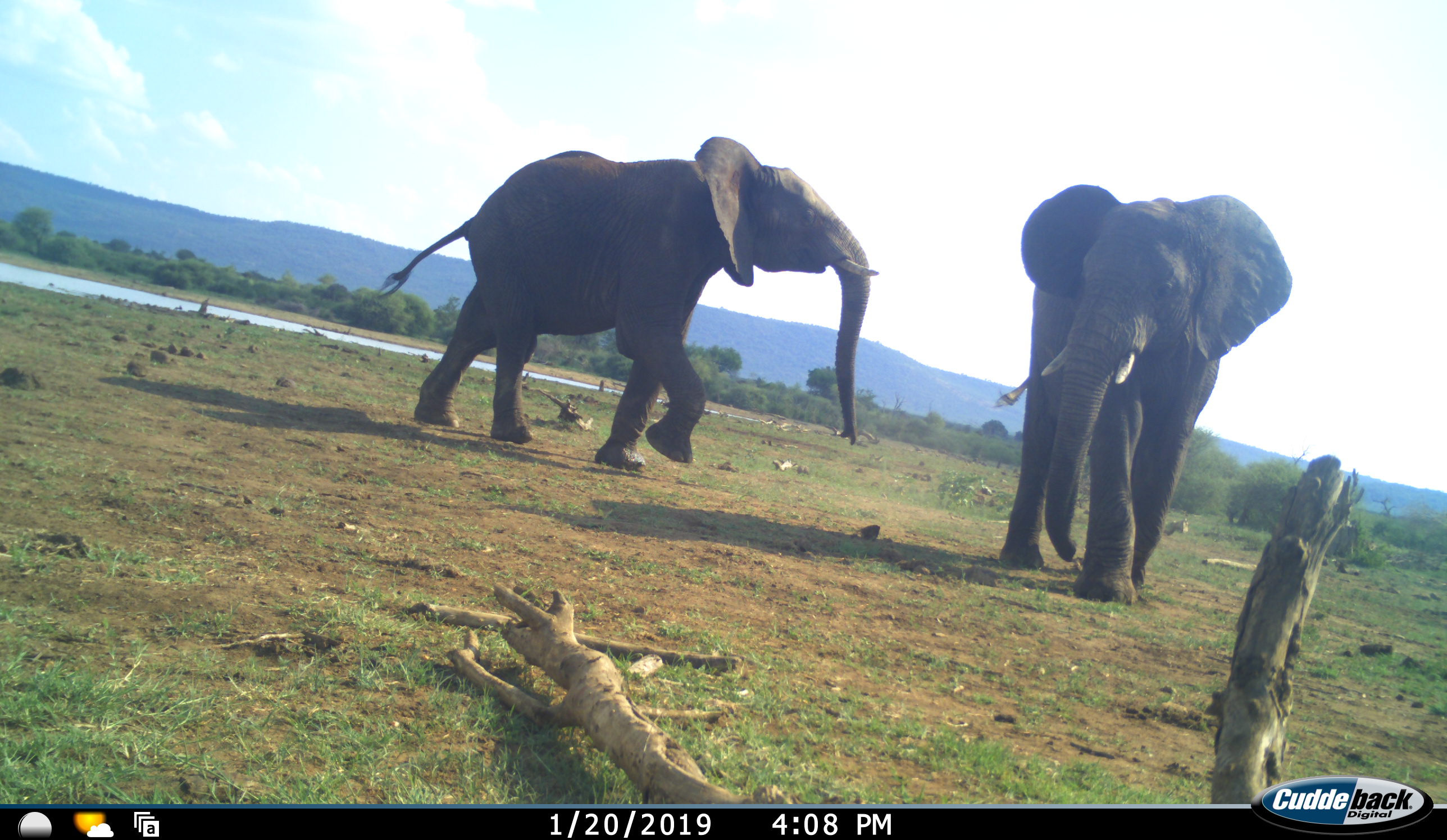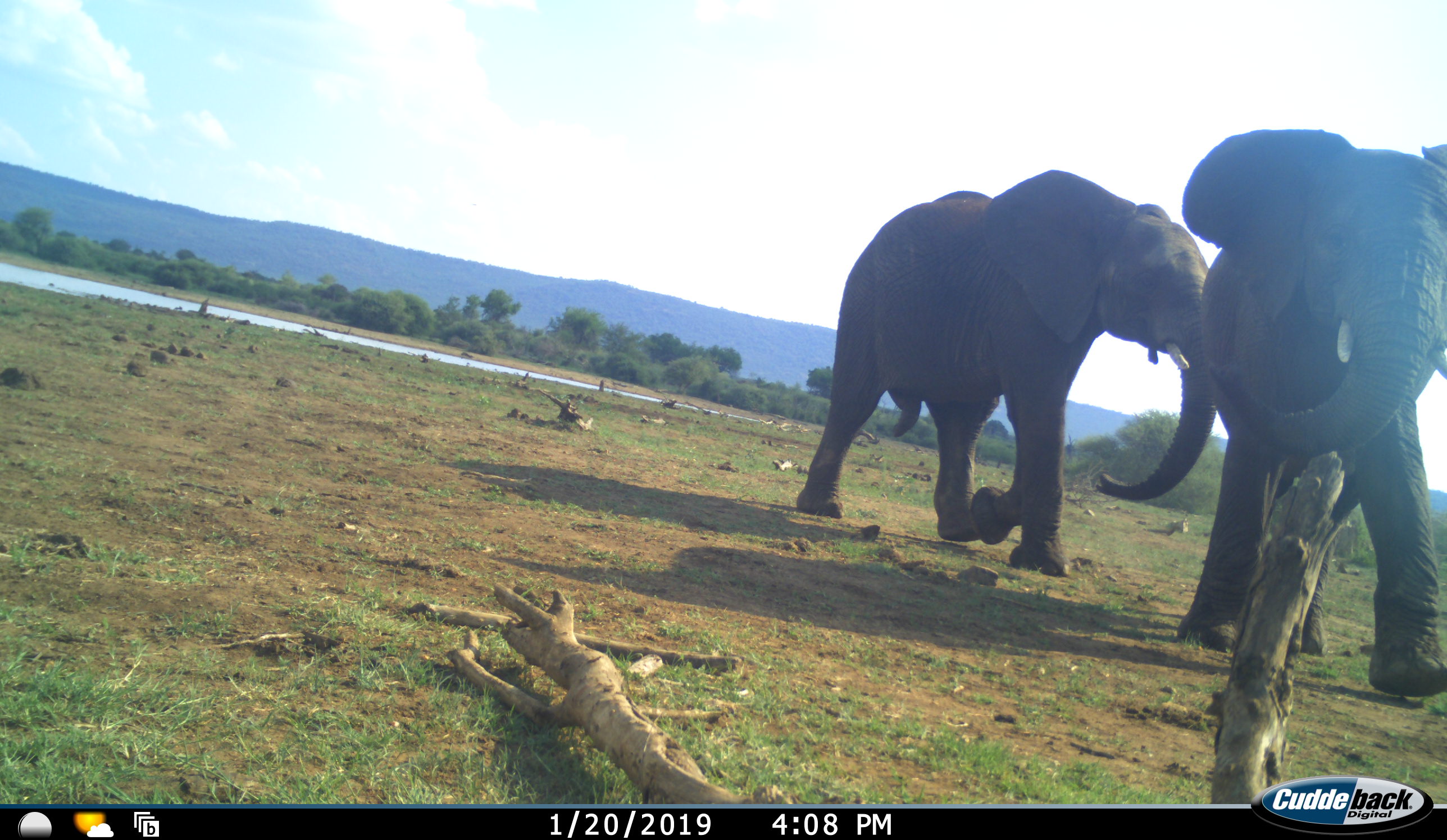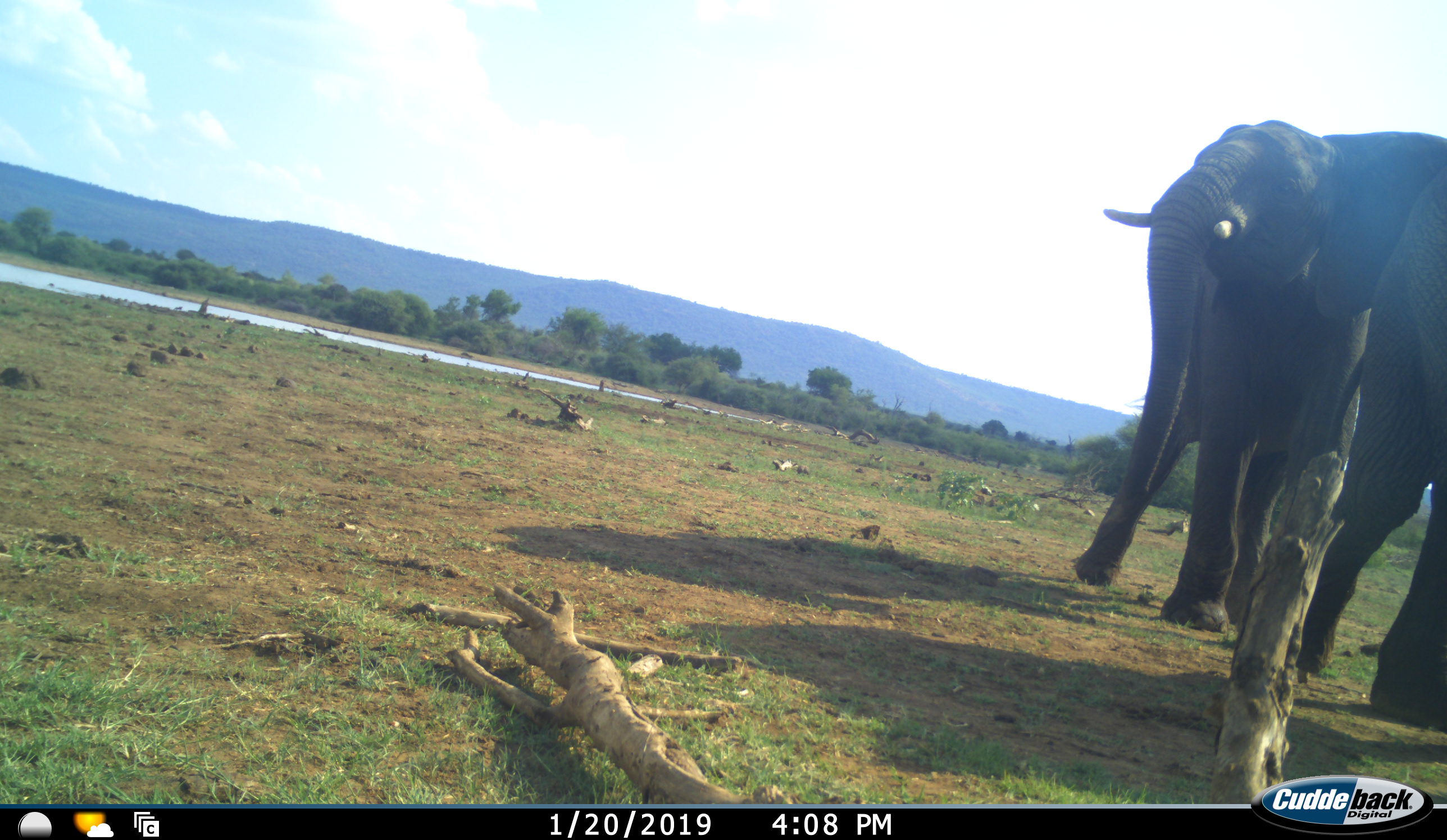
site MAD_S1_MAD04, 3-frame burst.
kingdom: Animalia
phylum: Chordata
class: Mammalia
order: Proboscidea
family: Elephantidae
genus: Loxodonta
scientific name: Loxodonta africana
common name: african bush elephant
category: elephant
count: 2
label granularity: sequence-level